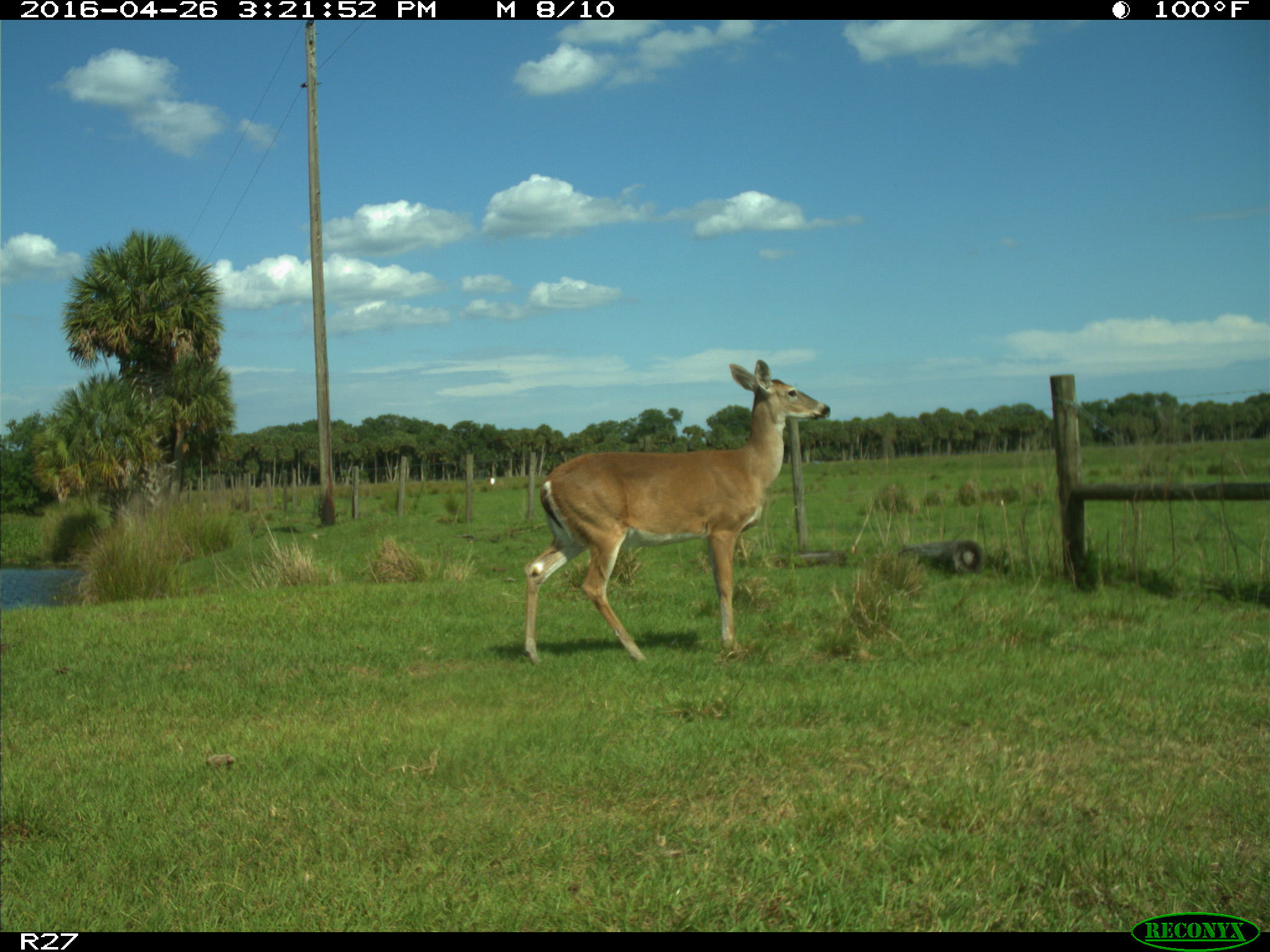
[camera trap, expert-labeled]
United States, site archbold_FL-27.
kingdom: Animalia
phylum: Chordata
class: Mammalia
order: Artiodactyla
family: Cervidae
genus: Odocoileus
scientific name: Odocoileus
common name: deer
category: unidentified deer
Unidentified deer (deer) (Odocoileus).